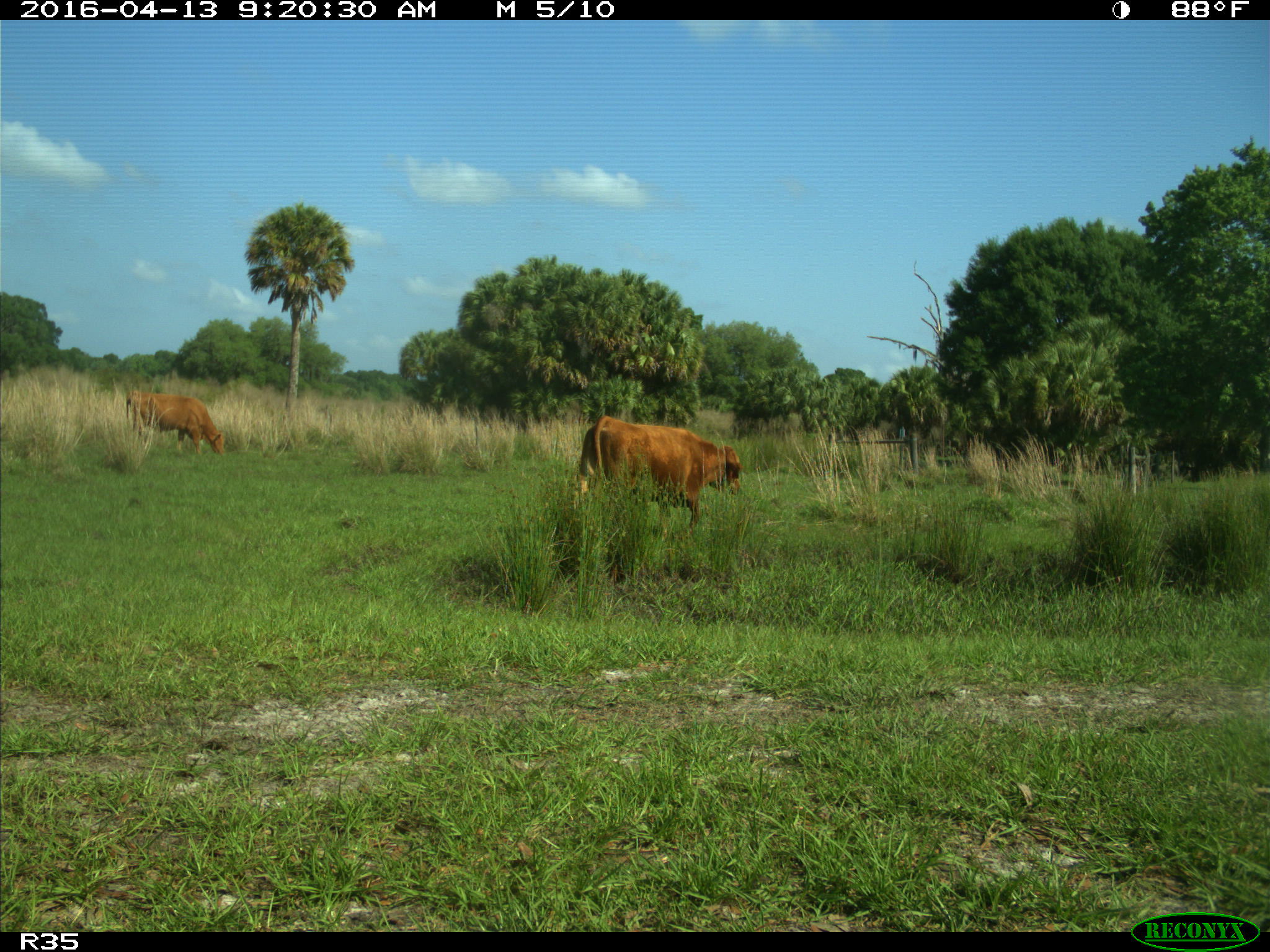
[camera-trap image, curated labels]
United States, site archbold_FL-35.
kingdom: Animalia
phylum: Chordata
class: Mammalia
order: Artiodactyla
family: Bovidae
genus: Bos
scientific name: Bos taurus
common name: domestic cow